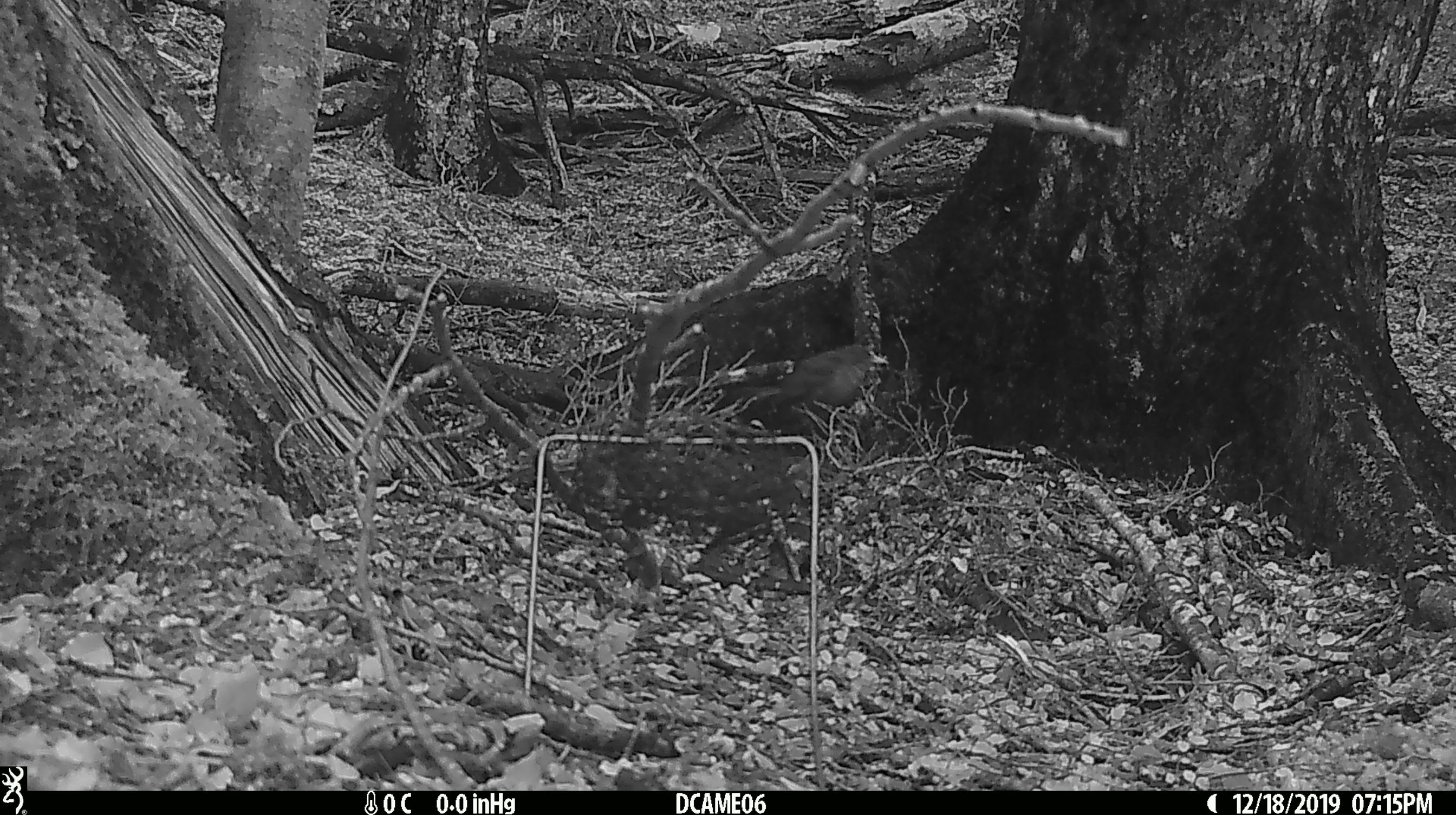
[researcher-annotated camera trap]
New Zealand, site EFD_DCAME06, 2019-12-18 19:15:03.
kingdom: Animalia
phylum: Chordata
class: Aves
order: Passeriformes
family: Turdidae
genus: Turdus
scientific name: Turdus merula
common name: eurasian blackbird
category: blackbird